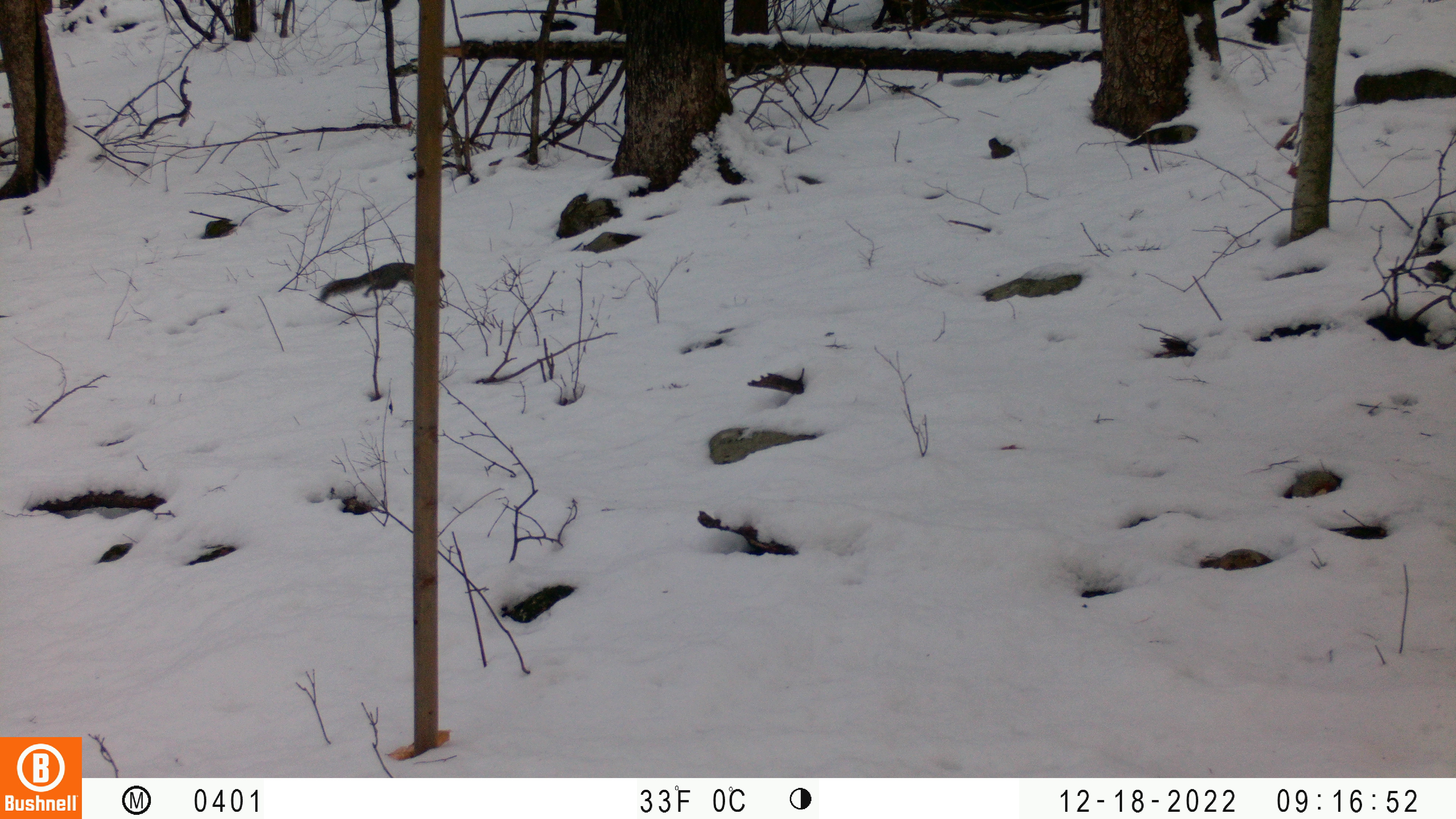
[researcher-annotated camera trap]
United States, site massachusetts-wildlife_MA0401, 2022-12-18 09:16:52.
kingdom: Animalia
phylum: Chordata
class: Mammalia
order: Rodentia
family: Sciuridae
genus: Sciurus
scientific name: Sciurus carolinensis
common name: gray squirrel